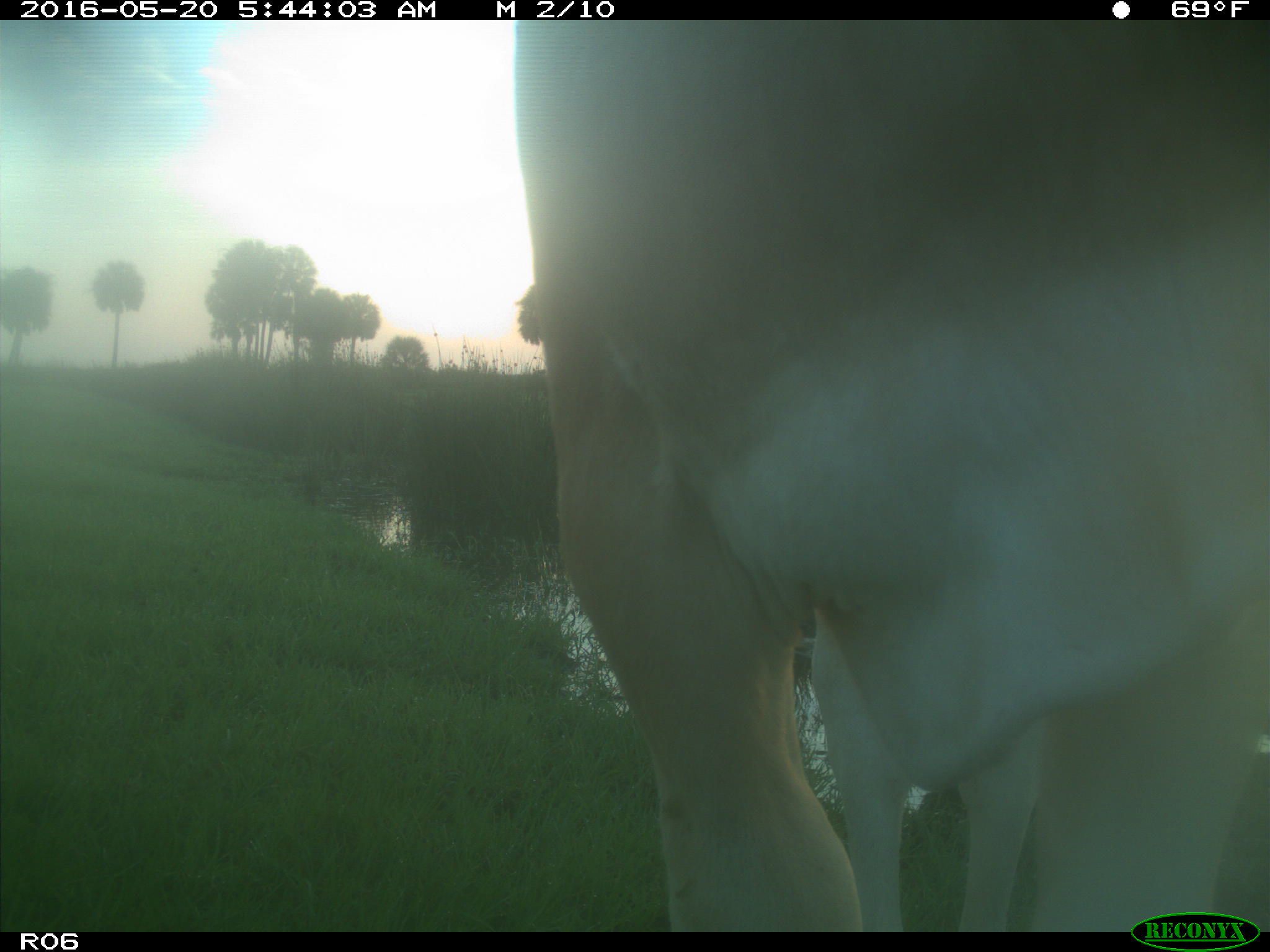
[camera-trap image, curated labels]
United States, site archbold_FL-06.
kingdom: Animalia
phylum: Chordata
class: Mammalia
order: Artiodactyla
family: Bovidae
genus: Bos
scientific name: Bos taurus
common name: domestic cow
Bos taurus (domestic cow).